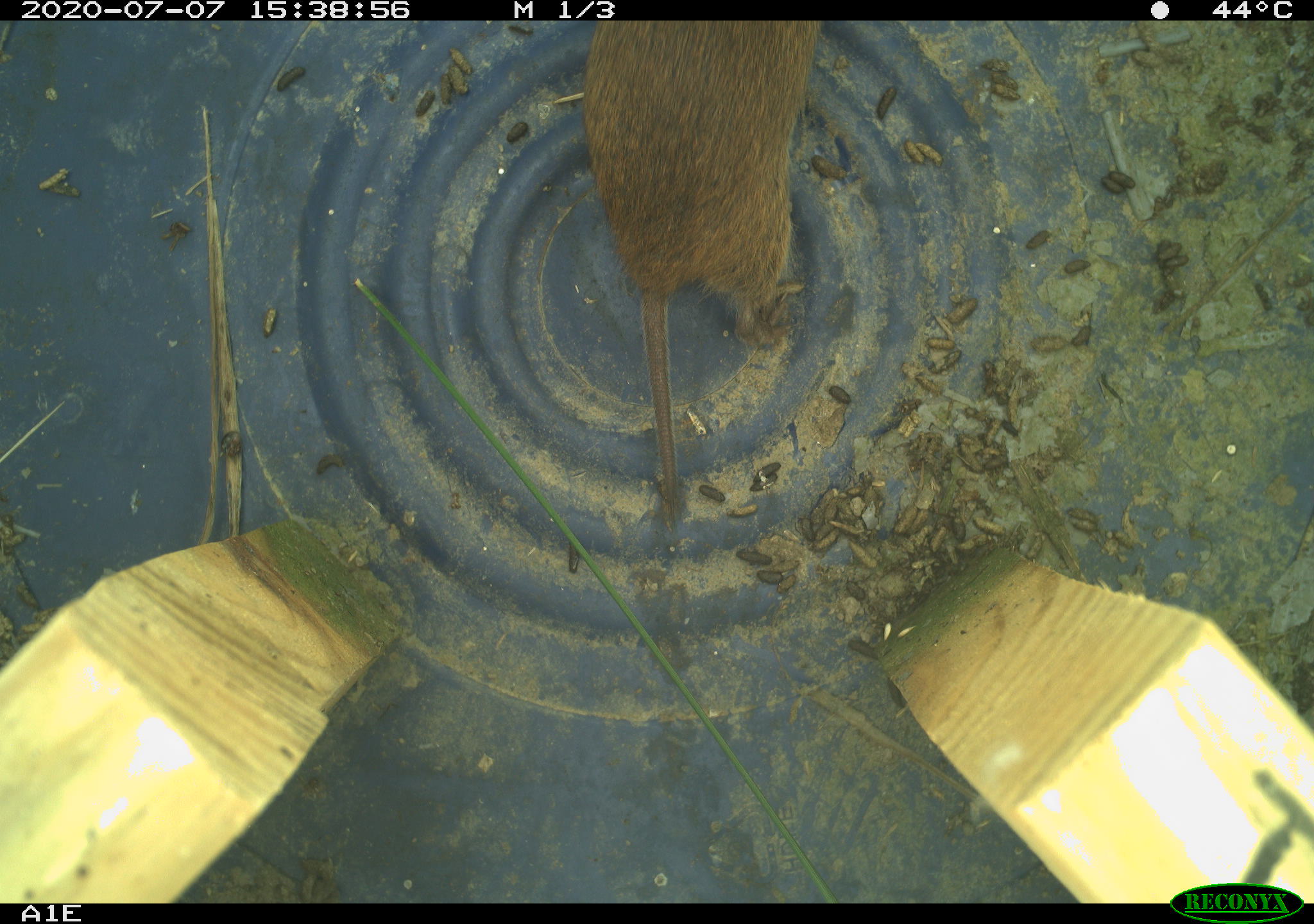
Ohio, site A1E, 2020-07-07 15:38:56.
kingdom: Animalia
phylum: Chordata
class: Mammalia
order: Rodentia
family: Cricetidae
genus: Microtus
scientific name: Microtus pennsylvanicus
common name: meadow vole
Meadow vole (Microtus pennsylvanicus).